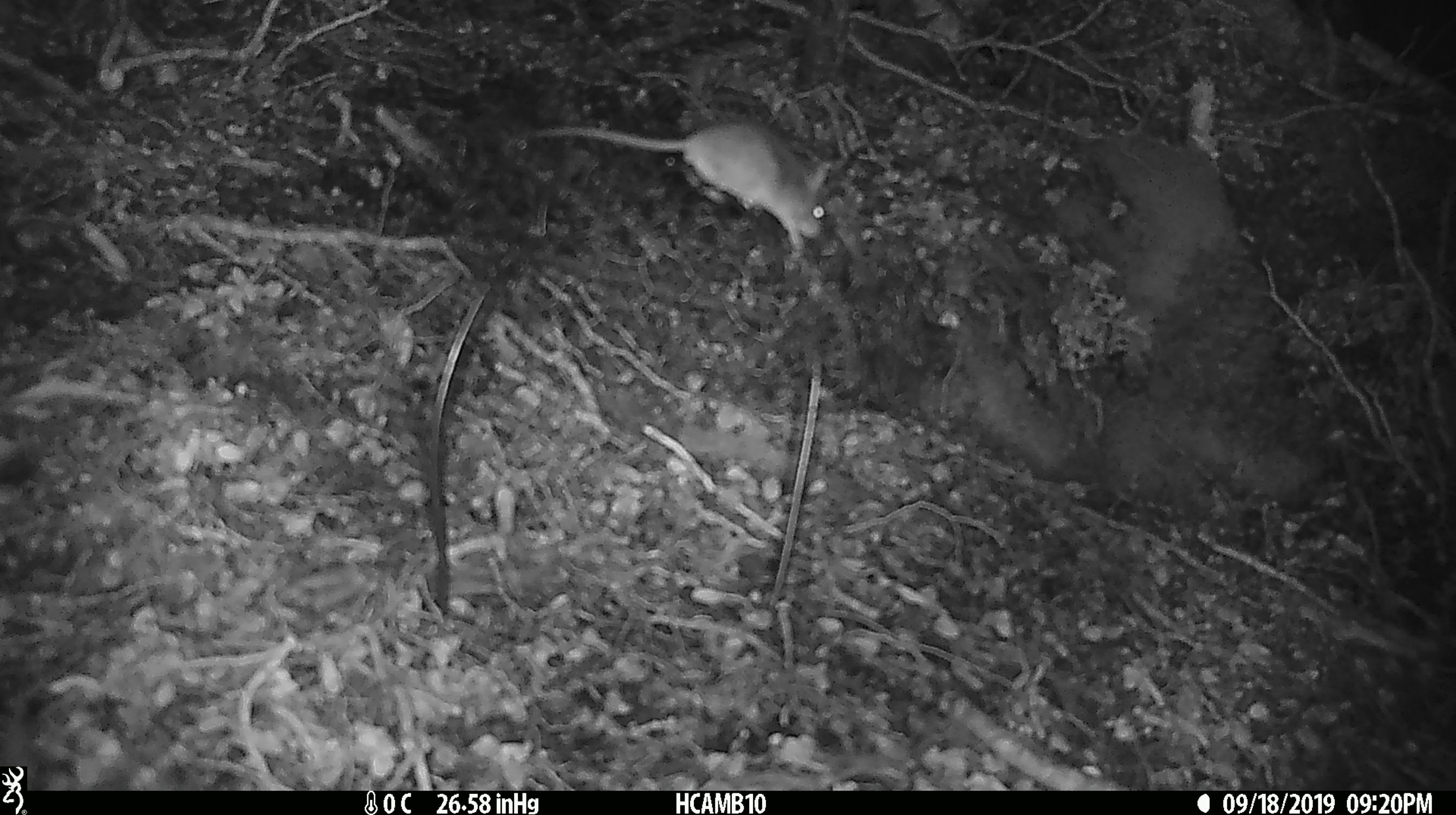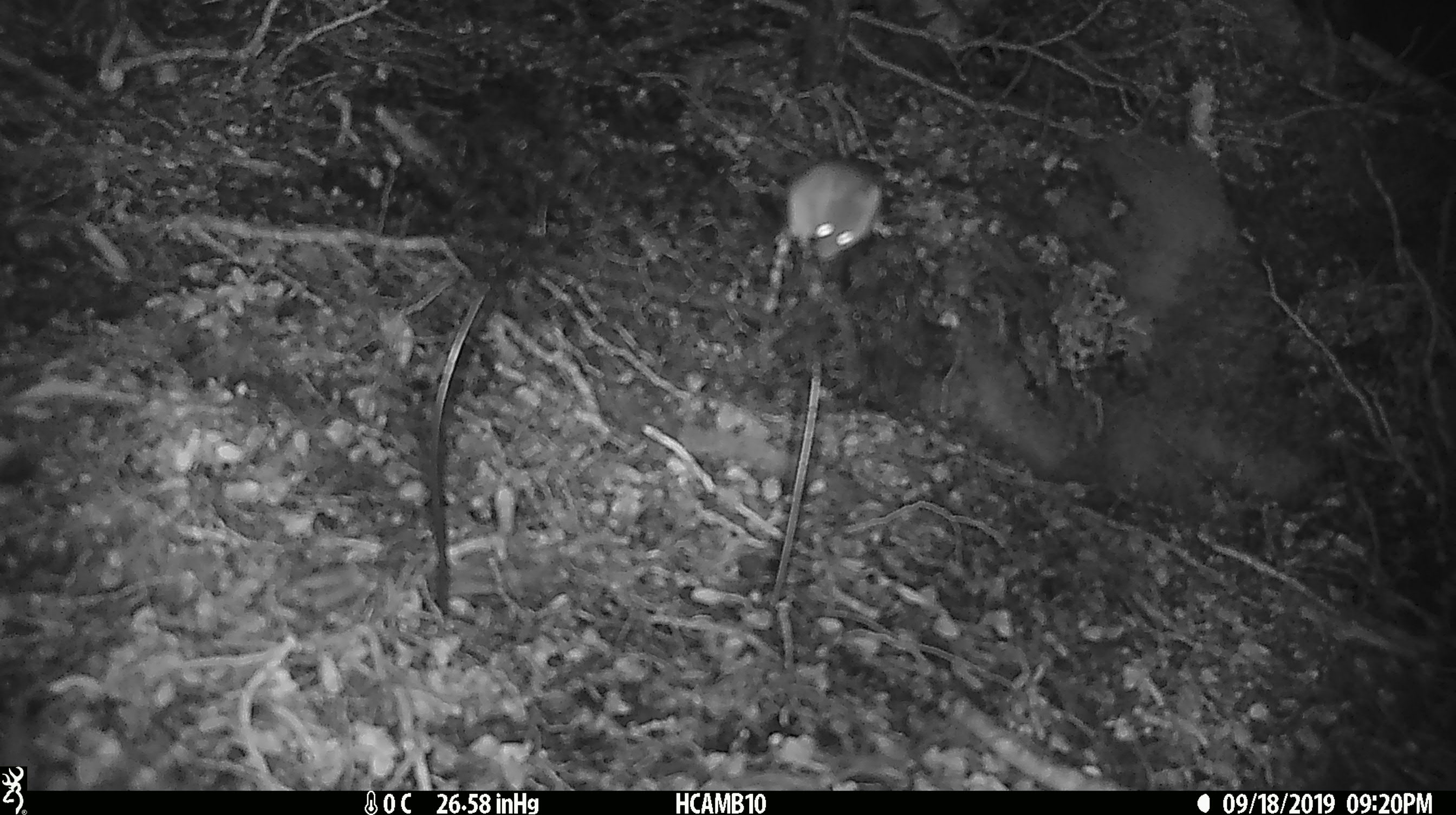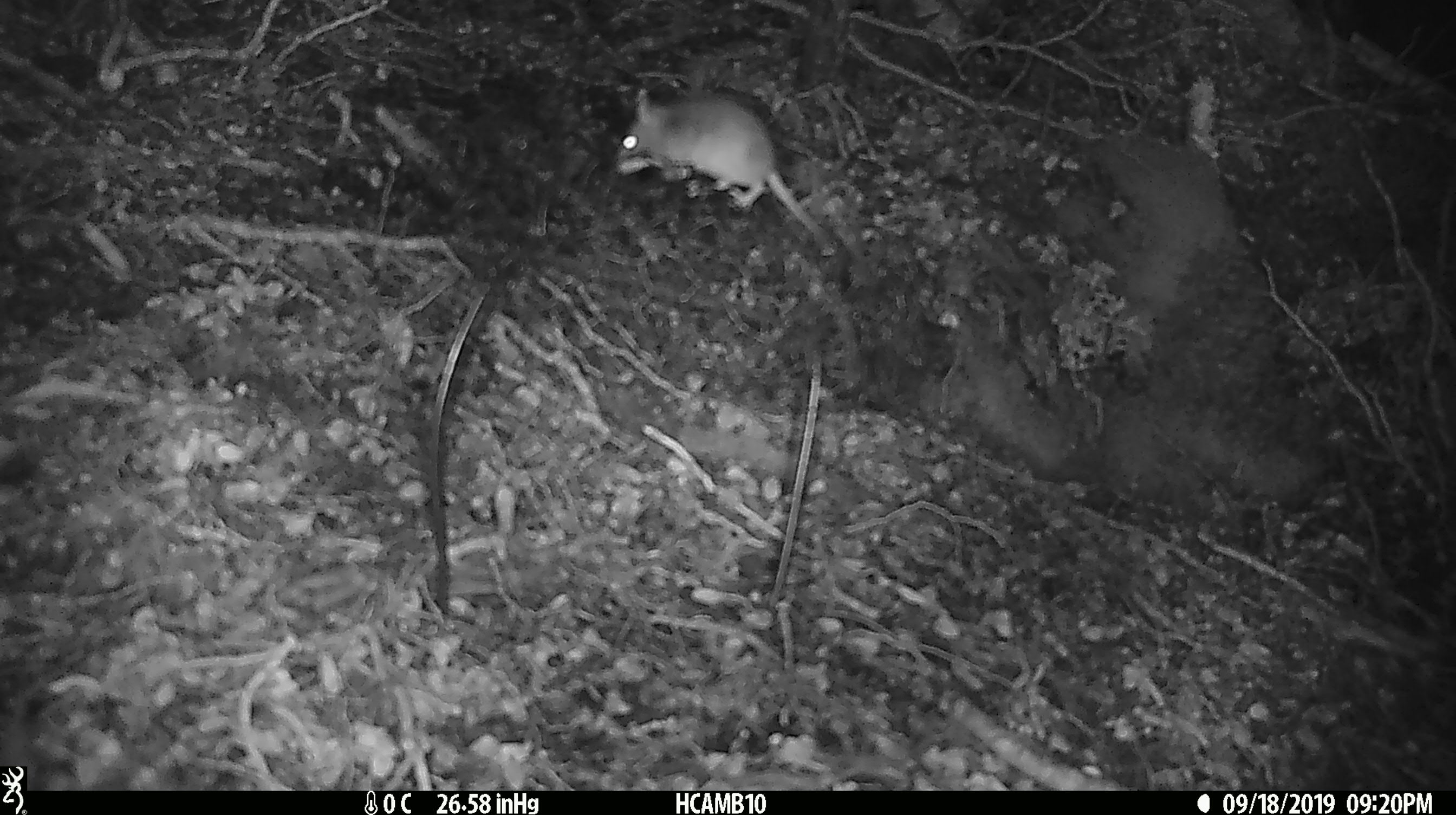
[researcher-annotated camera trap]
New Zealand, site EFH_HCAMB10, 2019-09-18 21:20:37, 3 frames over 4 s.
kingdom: Animalia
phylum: Chordata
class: Mammalia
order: Rodentia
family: Muridae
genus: Mus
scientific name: Mus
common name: mouse